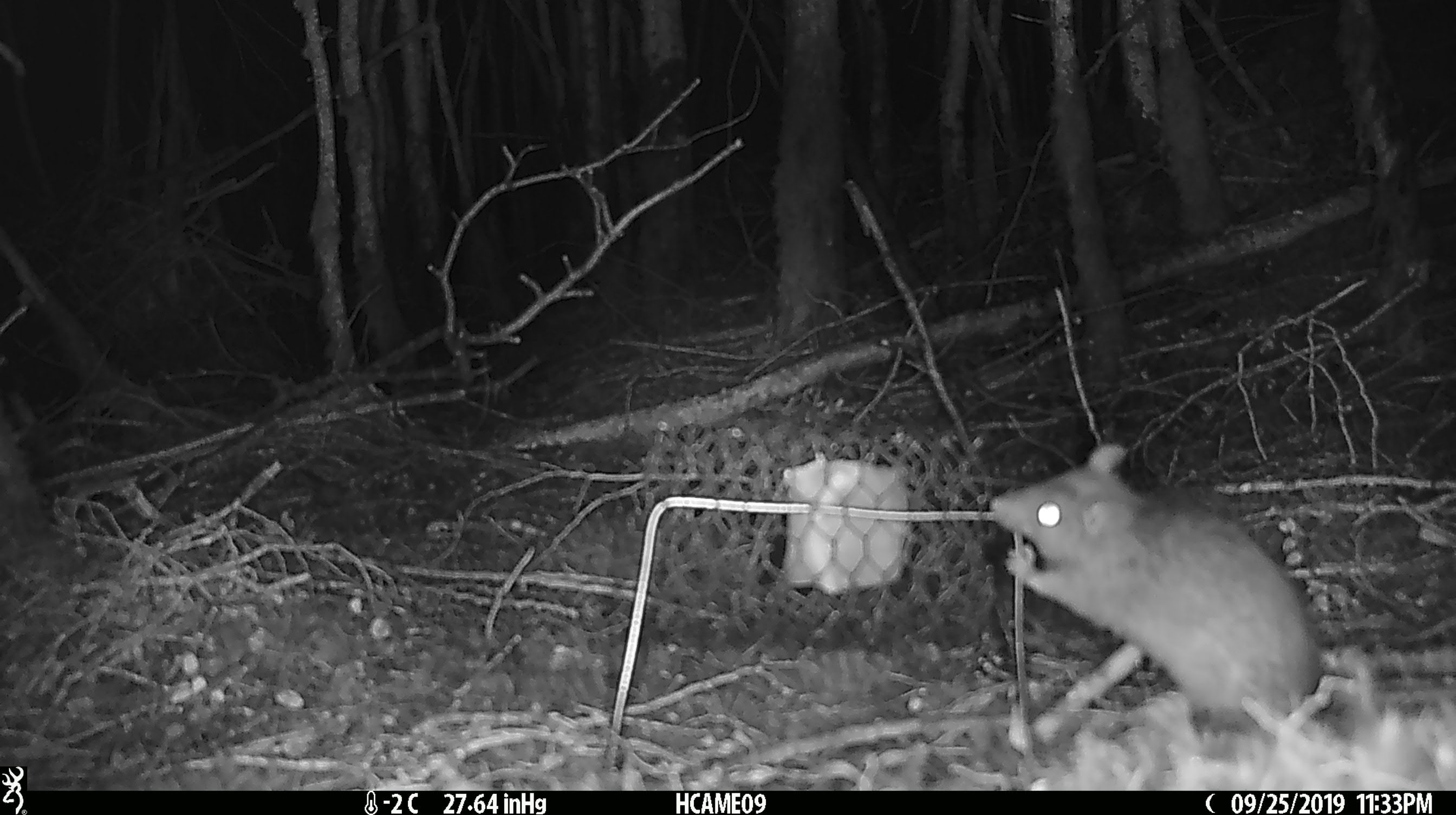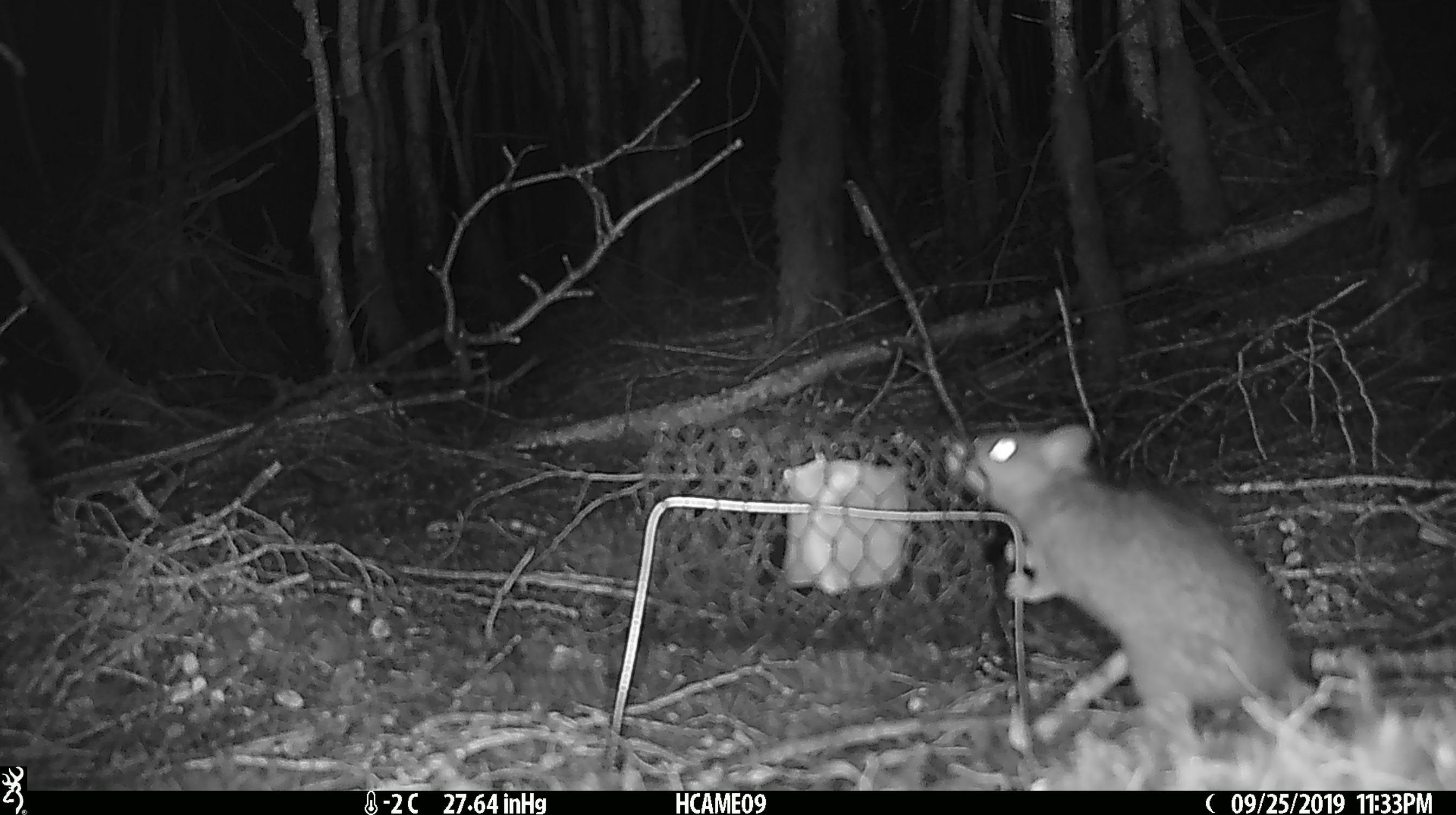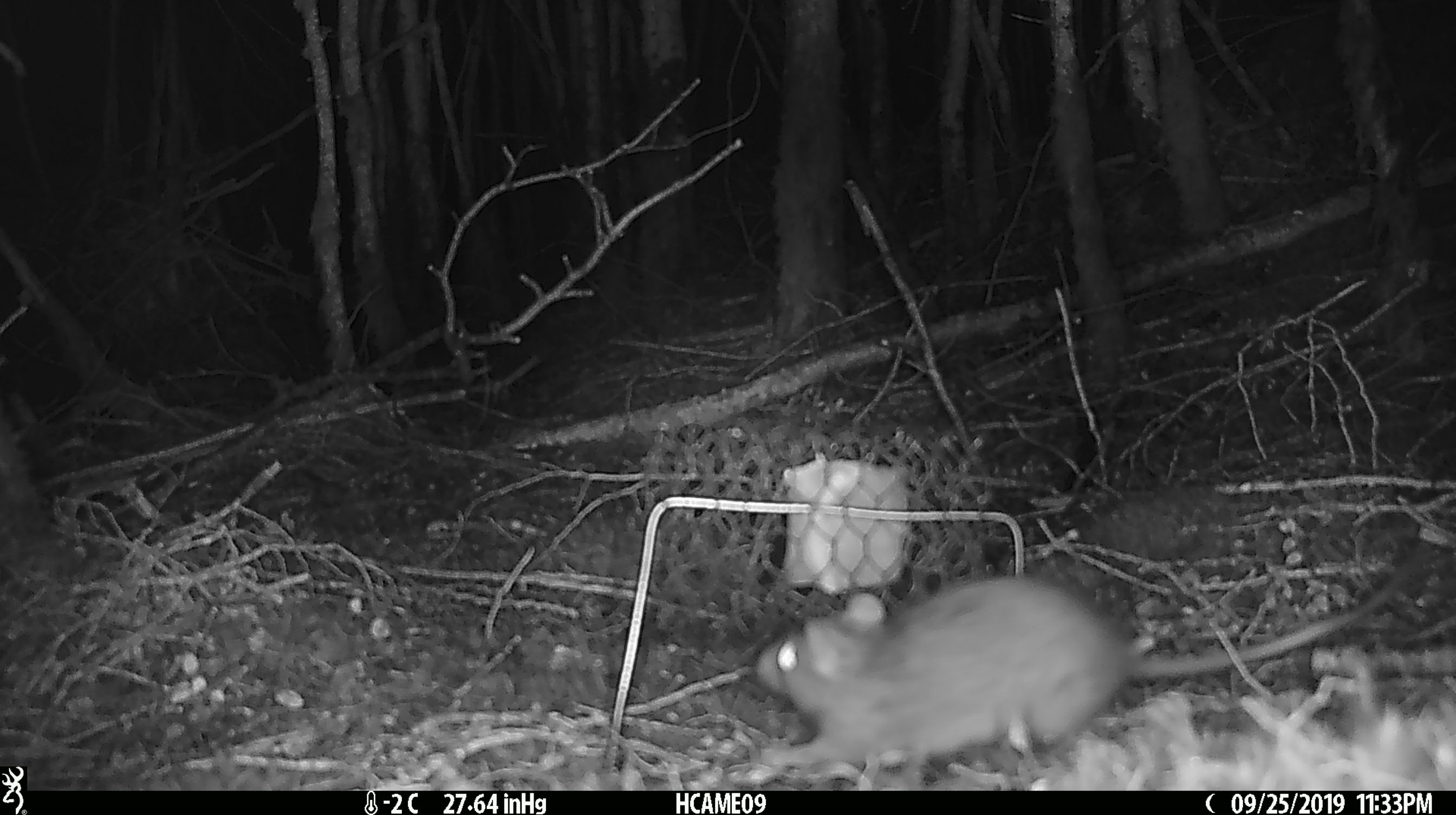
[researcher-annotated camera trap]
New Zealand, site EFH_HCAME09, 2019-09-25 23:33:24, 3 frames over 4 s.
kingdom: Animalia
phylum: Chordata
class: Mammalia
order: Rodentia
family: Muridae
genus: Rattus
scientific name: Rattus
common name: rat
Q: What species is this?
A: Rat (Rattus).